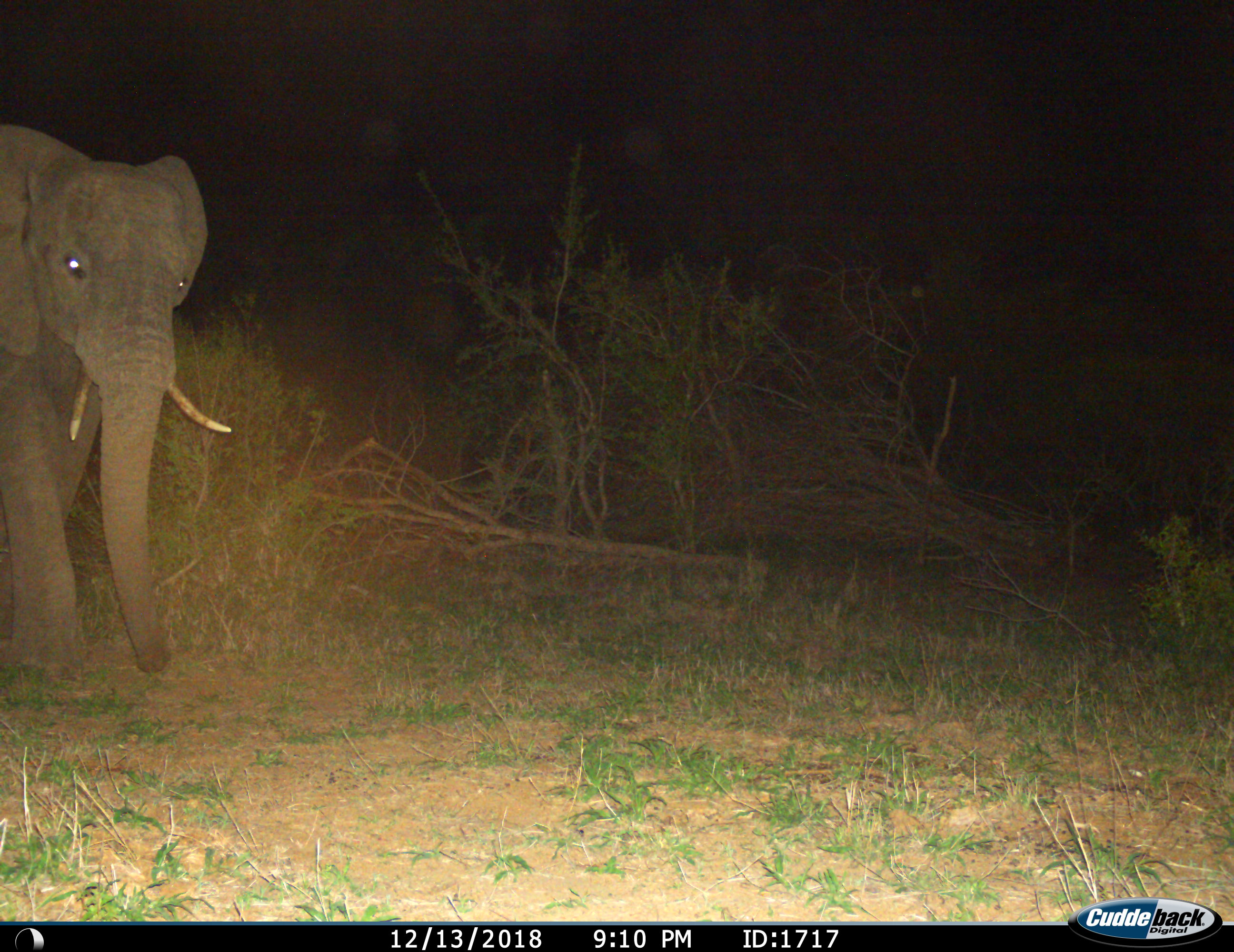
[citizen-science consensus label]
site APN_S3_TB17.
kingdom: Animalia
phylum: Chordata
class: Mammalia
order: Proboscidea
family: Elephantidae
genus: Loxodonta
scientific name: Loxodonta africana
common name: african bush elephant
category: elephant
Elephant (african bush elephant) (Loxodonta africana), count 1. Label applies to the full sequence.